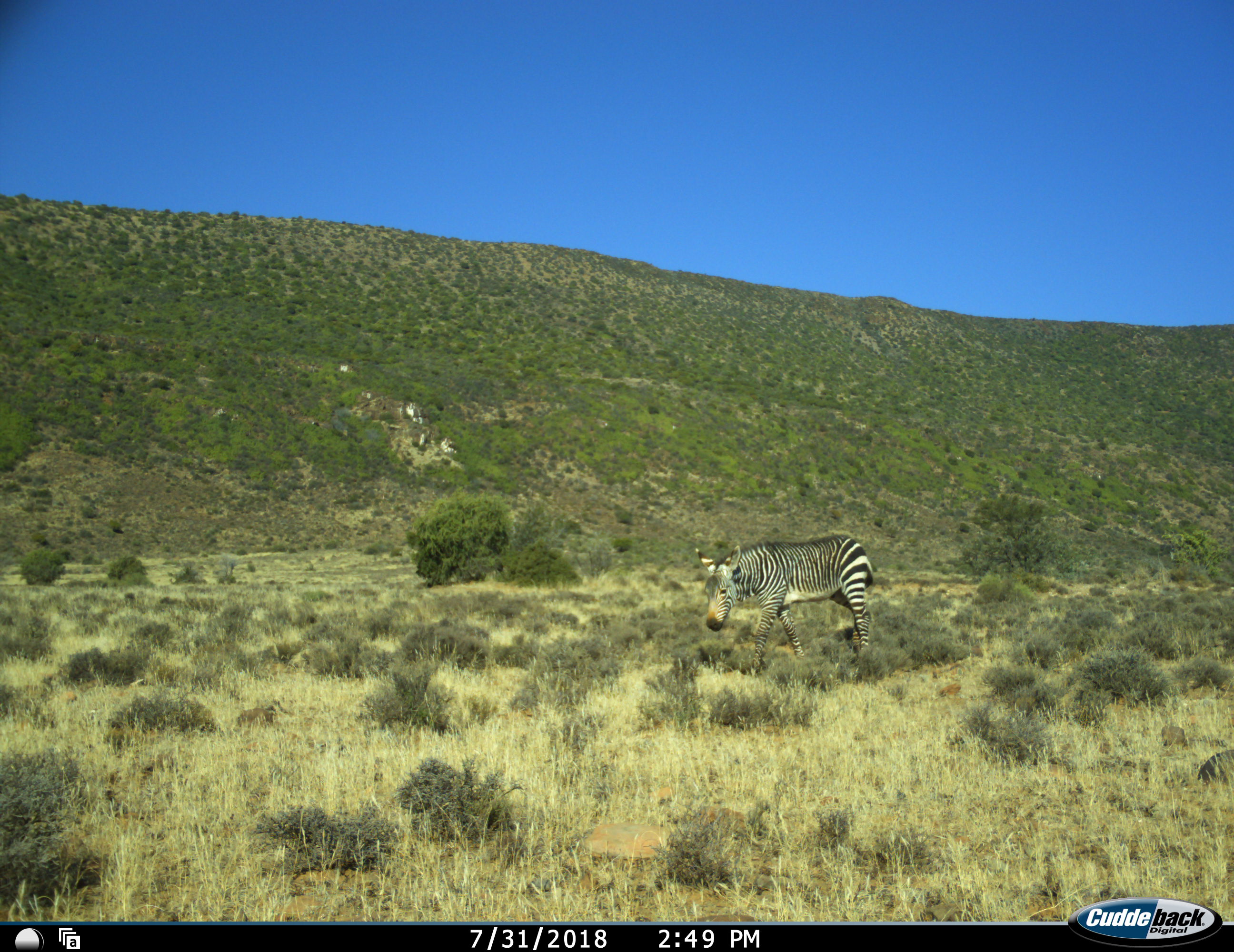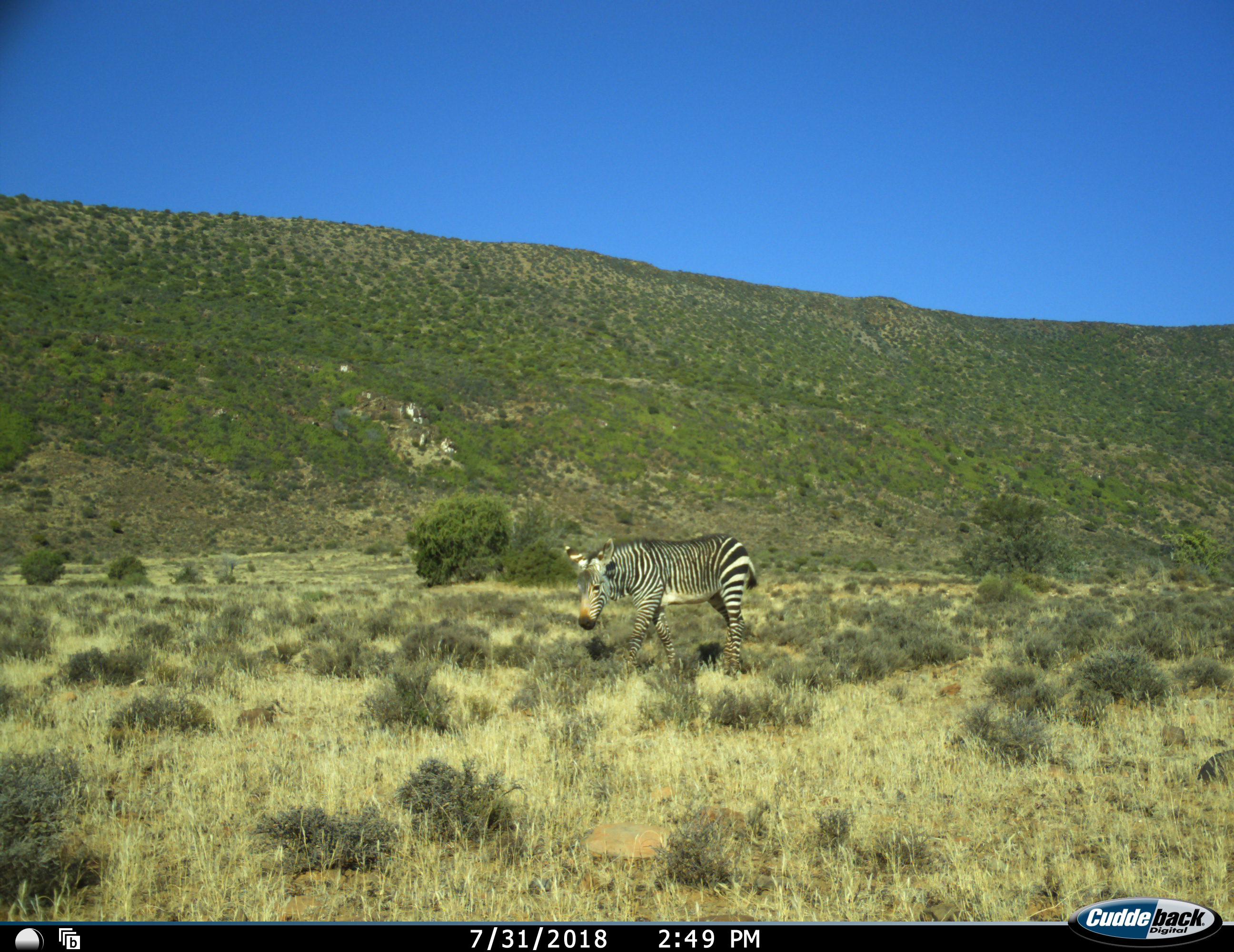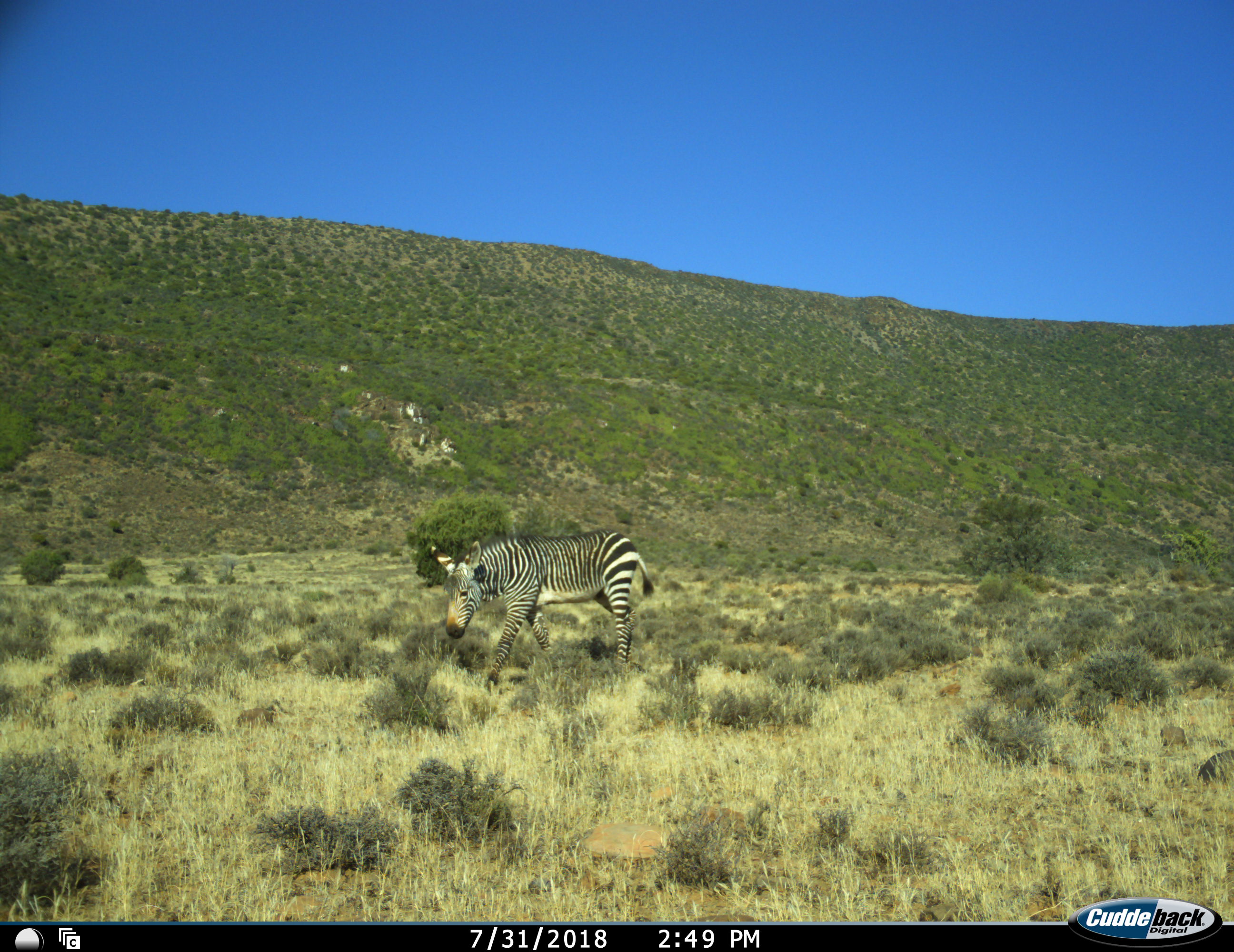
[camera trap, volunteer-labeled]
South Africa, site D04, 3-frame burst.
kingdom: Animalia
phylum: Chordata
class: Mammalia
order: Perissodactyla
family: Equidae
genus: Equus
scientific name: Equus zebra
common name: mountain zebra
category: zebramountain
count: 1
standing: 10%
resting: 0%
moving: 100%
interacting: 0%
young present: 0%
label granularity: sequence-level